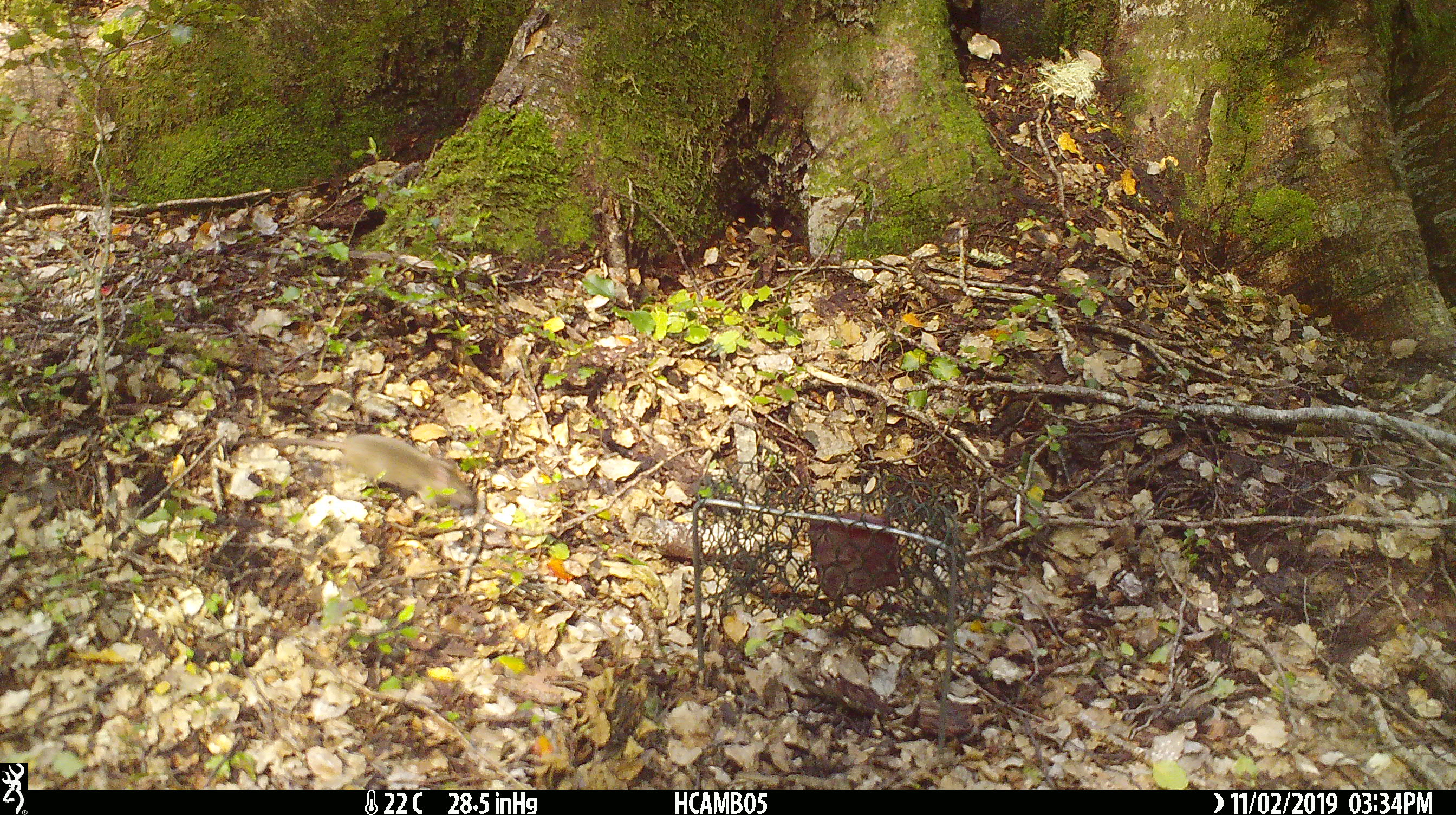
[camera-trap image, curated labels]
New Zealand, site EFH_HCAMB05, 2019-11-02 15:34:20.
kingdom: Animalia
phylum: Chordata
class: Mammalia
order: Rodentia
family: Muridae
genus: Mus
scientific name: Mus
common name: mouse